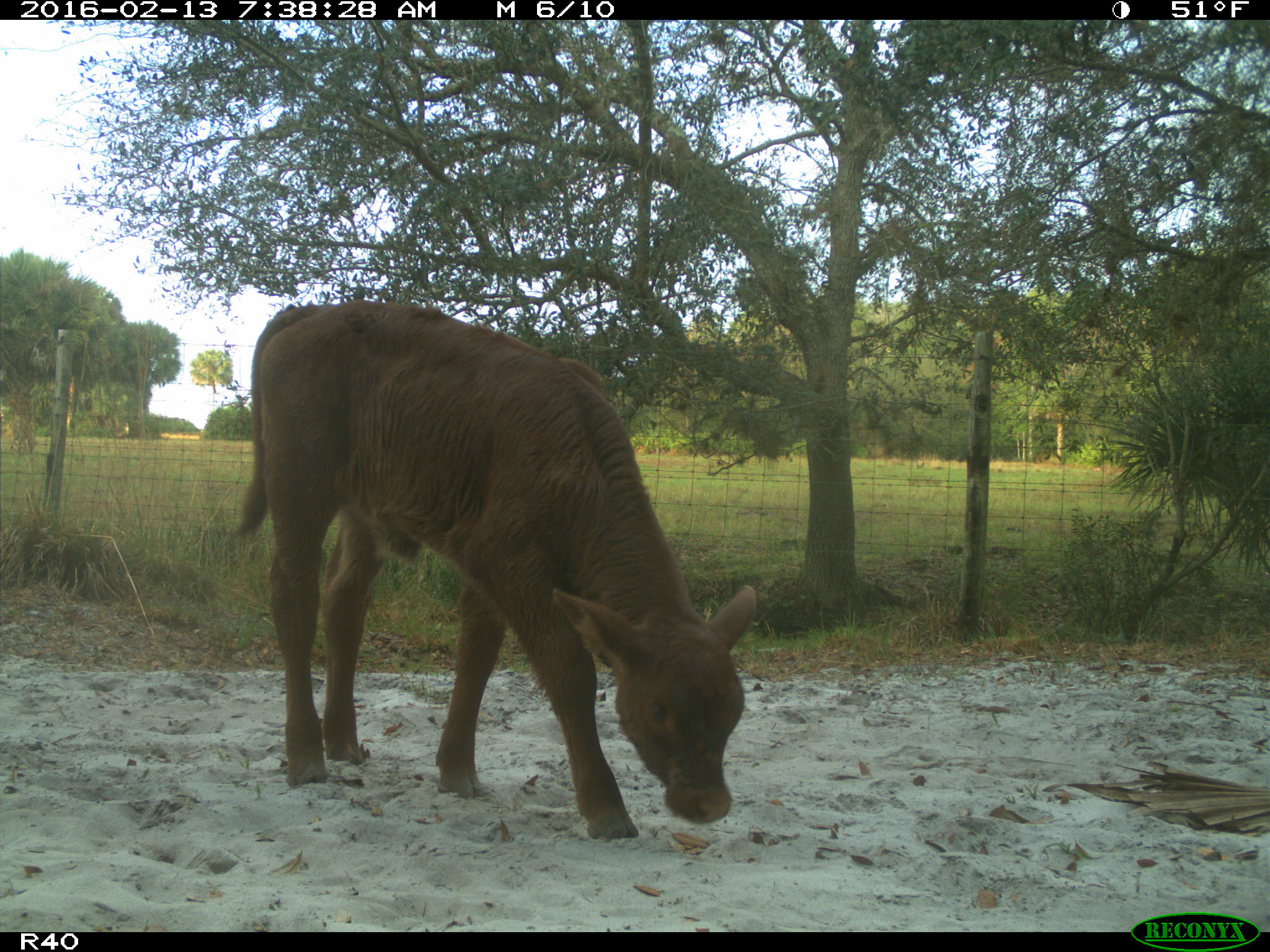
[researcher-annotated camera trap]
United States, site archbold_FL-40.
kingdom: Animalia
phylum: Chordata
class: Mammalia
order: Artiodactyla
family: Bovidae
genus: Bos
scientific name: Bos taurus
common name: domestic cow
Bos taurus (domestic cow).